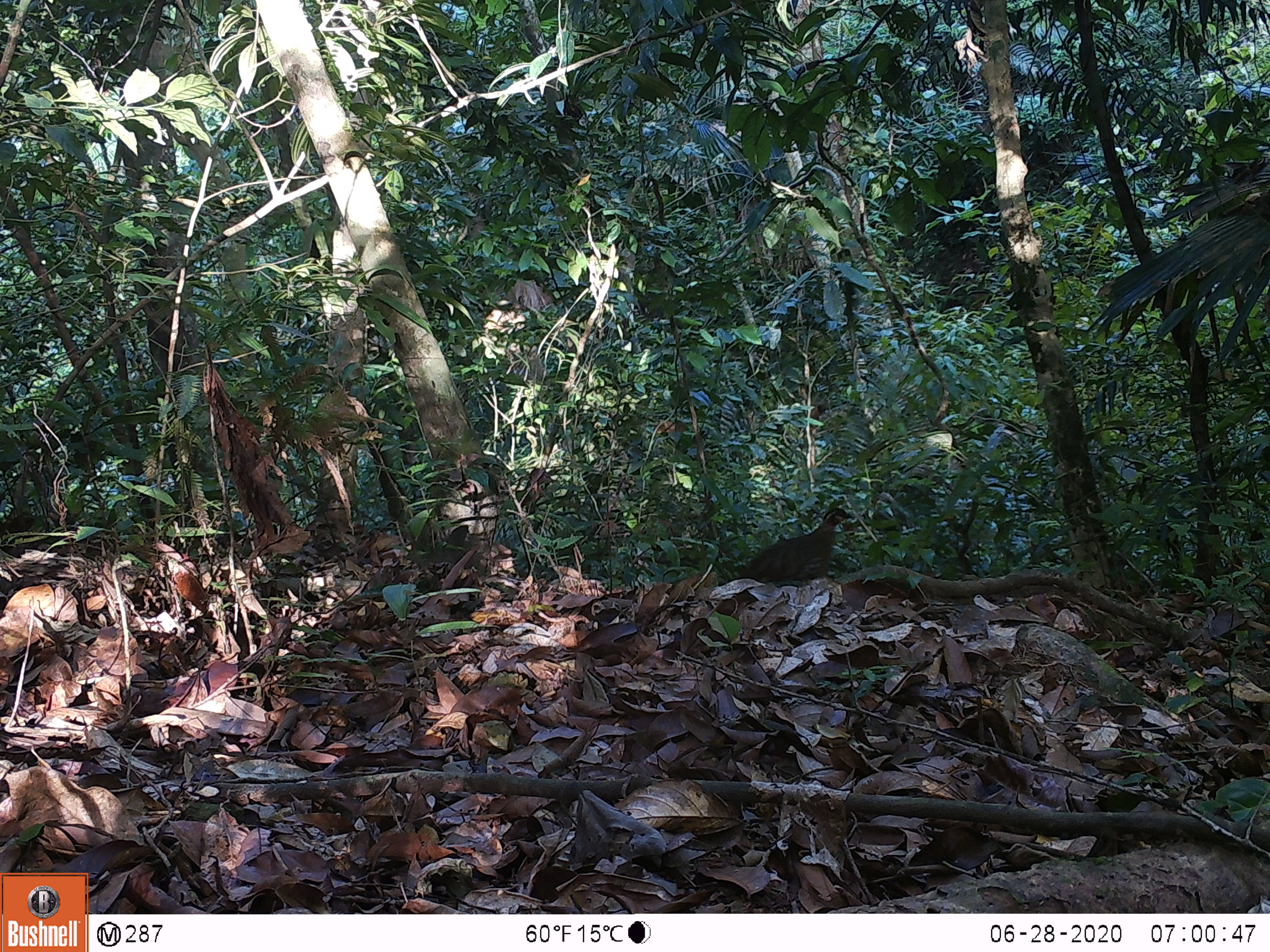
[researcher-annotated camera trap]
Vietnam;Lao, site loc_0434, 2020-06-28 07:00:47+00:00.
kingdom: Animalia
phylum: Chordata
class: Aves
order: Galliformes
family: Phasianidae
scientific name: Phasianidae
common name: partridge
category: unidentified partridge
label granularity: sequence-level